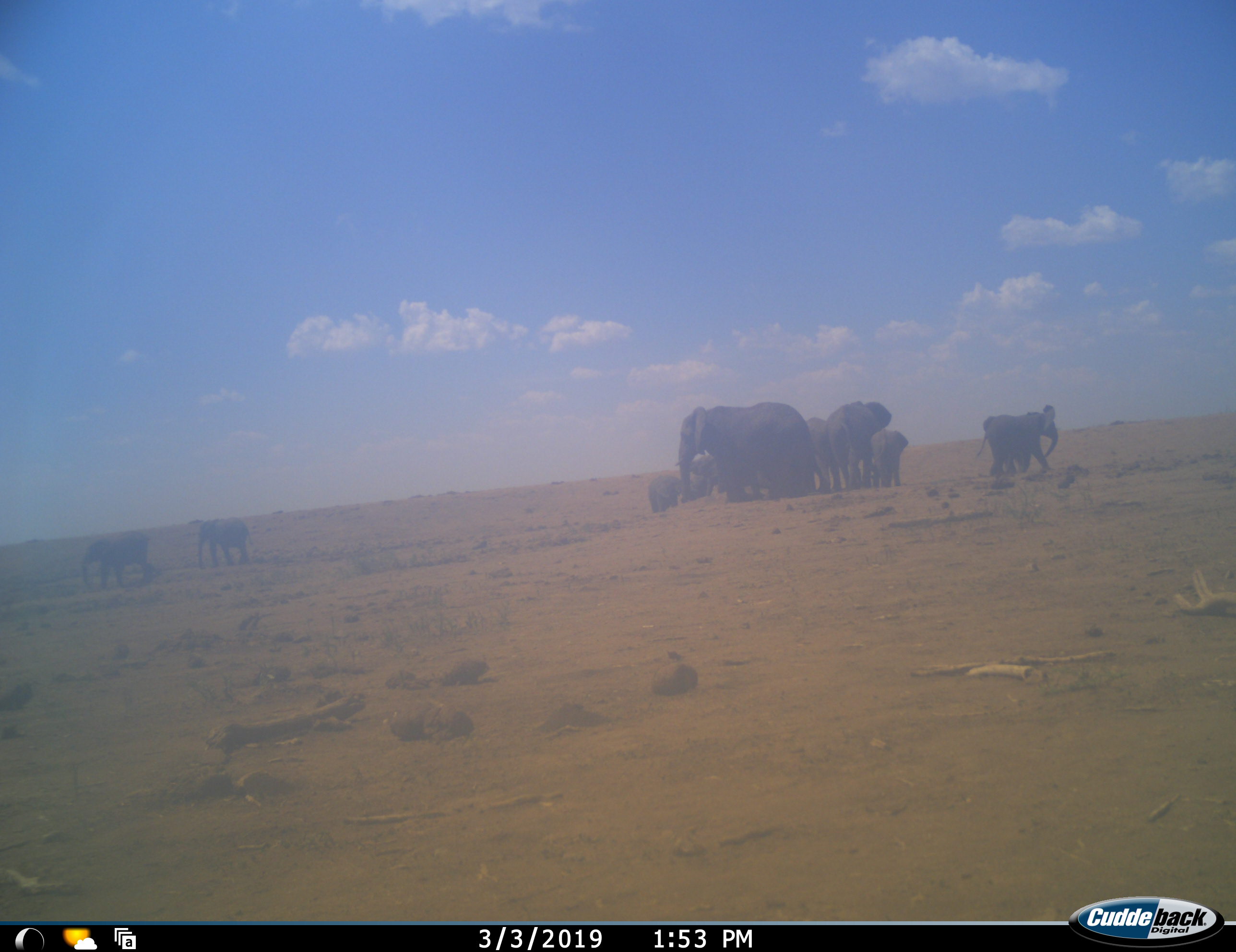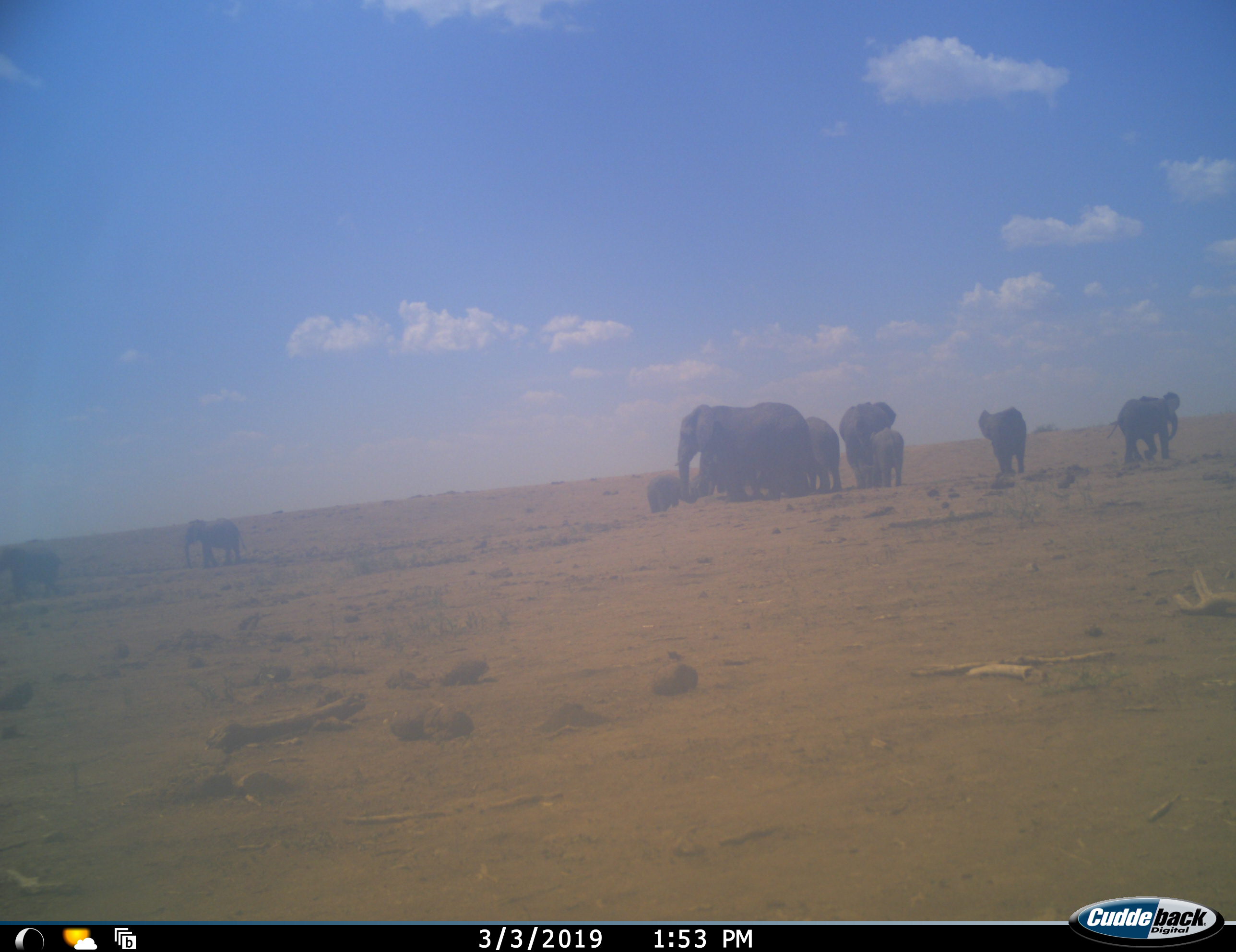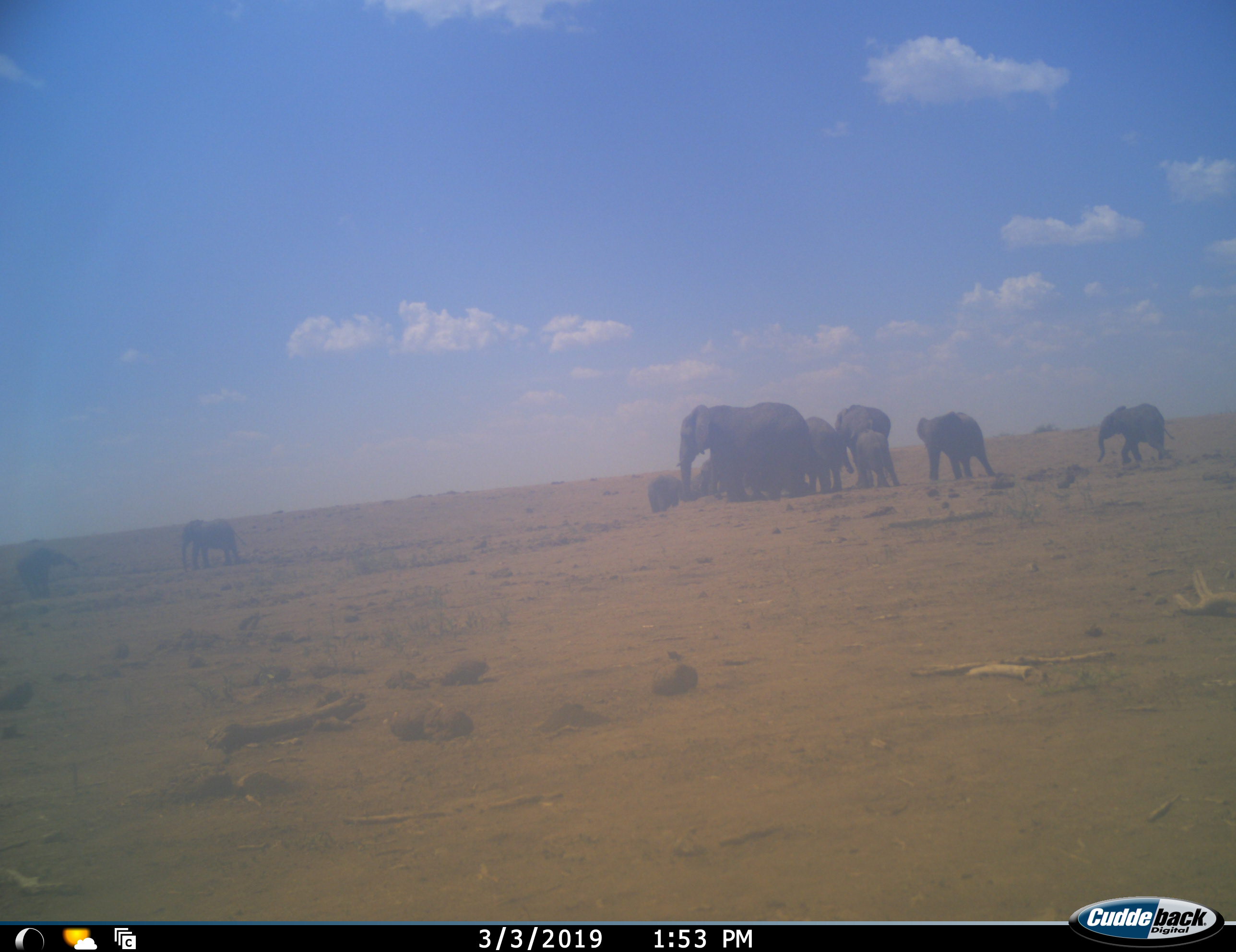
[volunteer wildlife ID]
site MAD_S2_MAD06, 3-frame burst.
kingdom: Animalia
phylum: Chordata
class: Mammalia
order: Proboscidea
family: Elephantidae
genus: Loxodonta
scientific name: Loxodonta africana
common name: african bush elephant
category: elephant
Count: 11-50.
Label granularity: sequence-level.